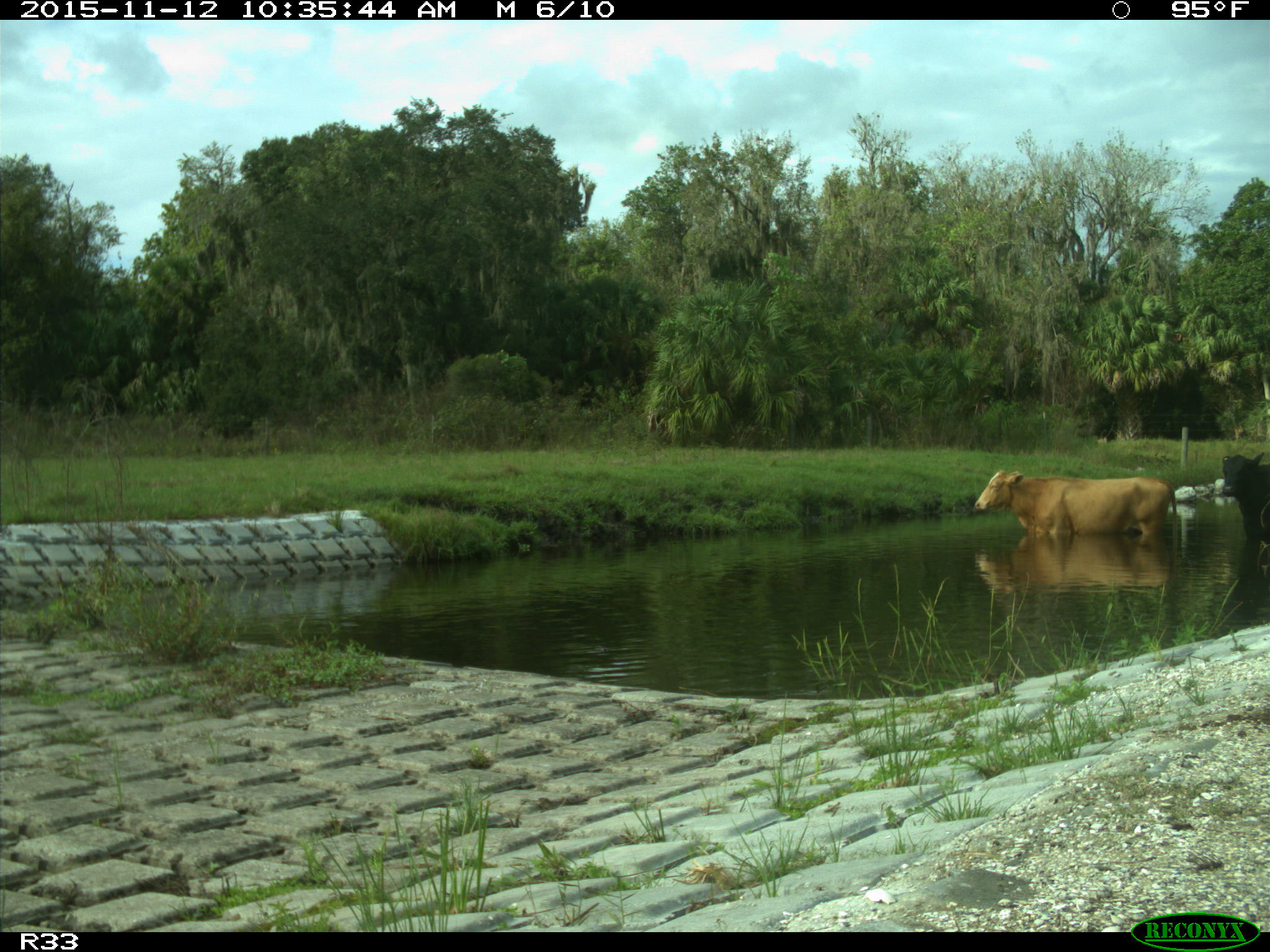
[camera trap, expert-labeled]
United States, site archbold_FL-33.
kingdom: Animalia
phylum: Chordata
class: Mammalia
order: Artiodactyla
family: Bovidae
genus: Bos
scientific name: Bos taurus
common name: domestic cow